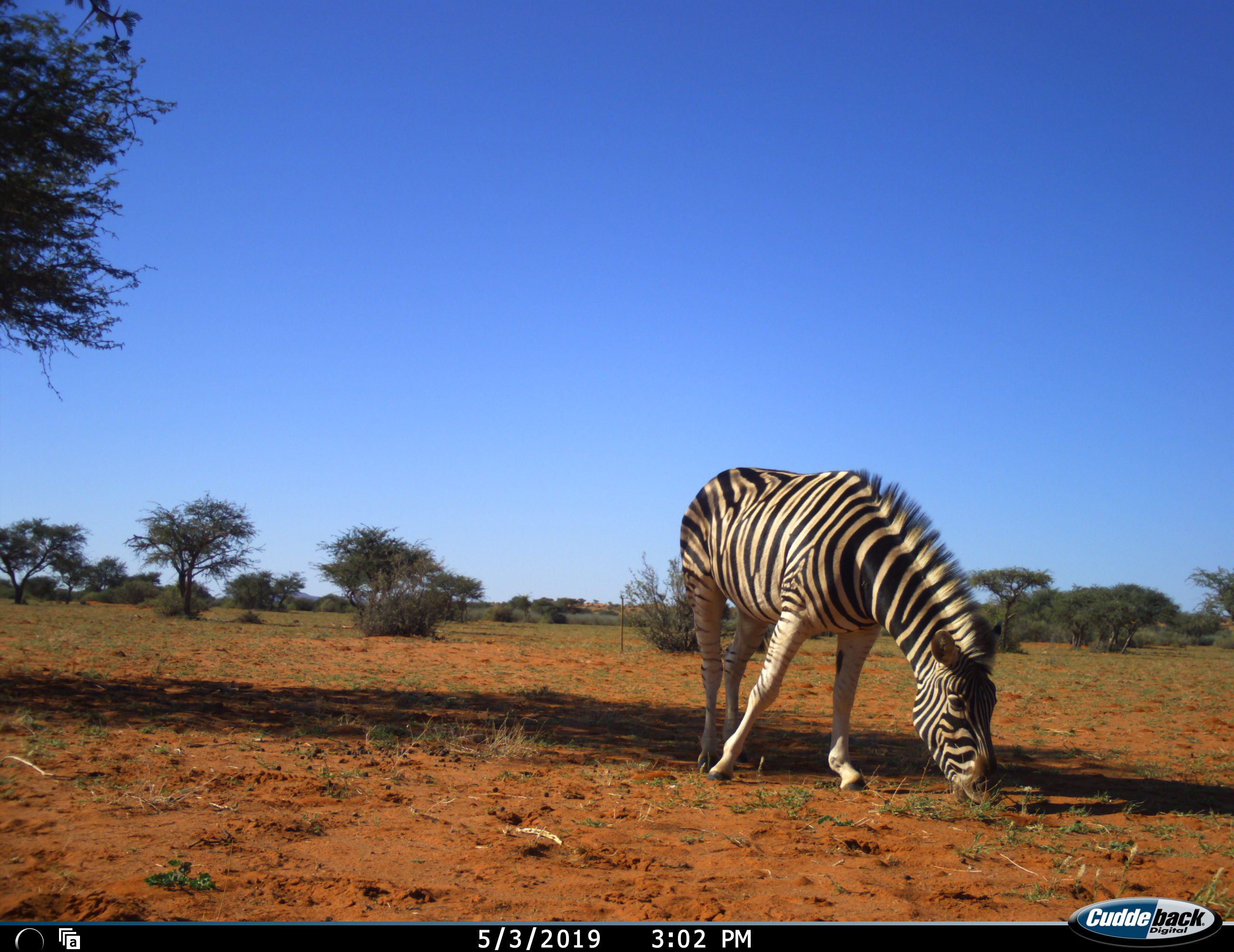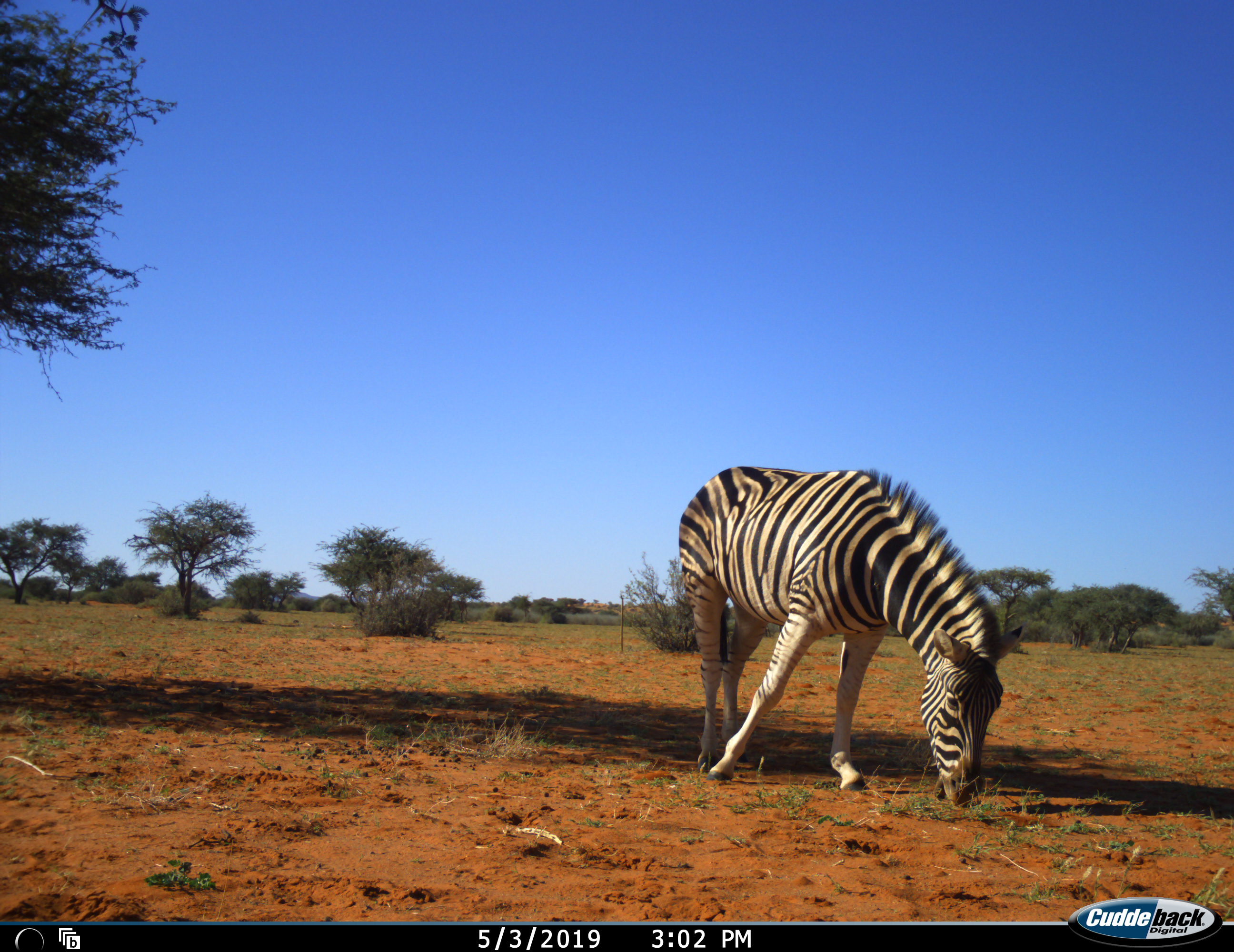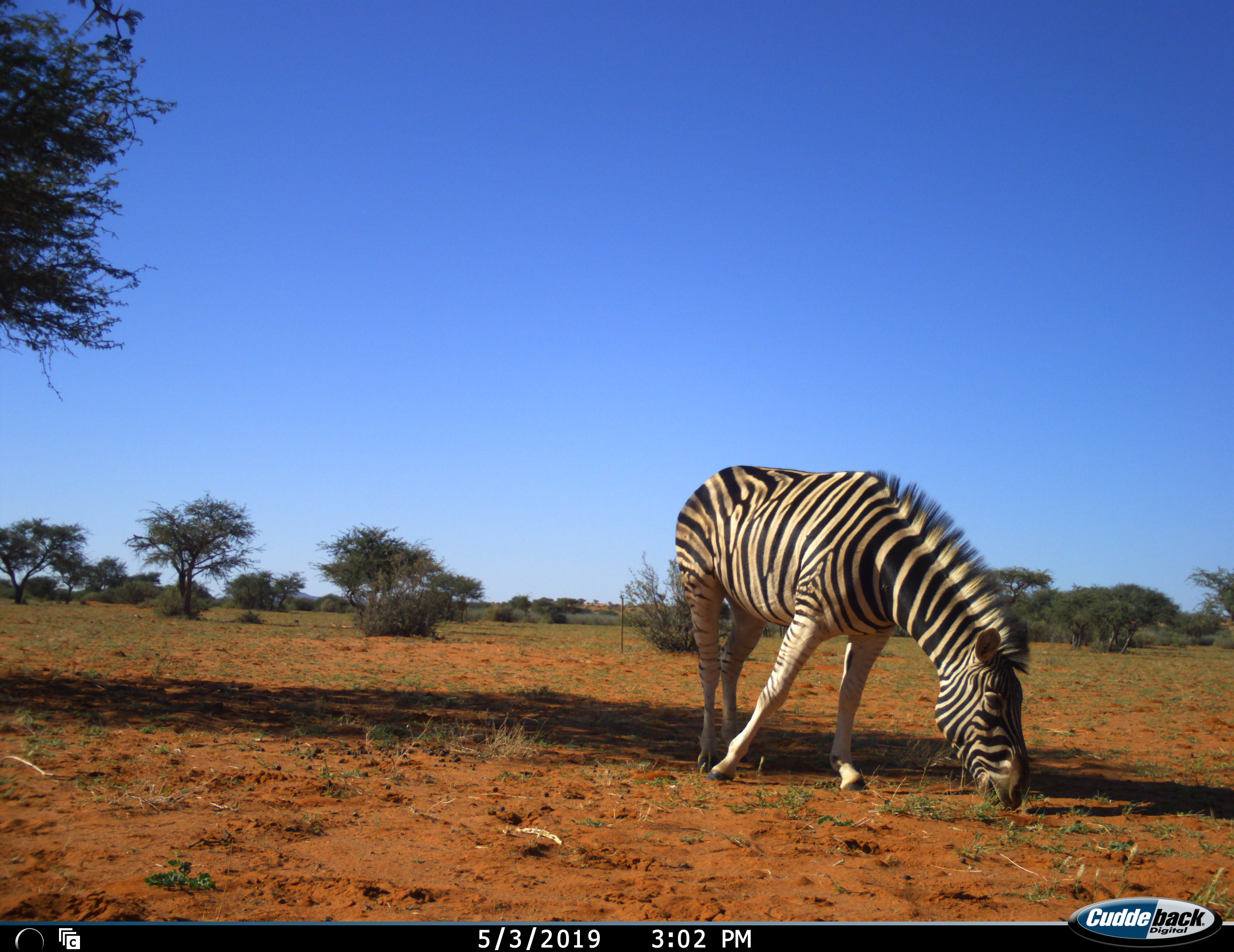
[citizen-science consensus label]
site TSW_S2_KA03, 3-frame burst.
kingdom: Animalia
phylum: Chordata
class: Mammalia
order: Perissodactyla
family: Equidae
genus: Equus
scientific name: Equus quagga burchellii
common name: burchell's zebra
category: zebraburchells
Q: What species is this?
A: Zebraburchells (burchell's zebra) (Equus quagga burchellii).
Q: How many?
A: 1.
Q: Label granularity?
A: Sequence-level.